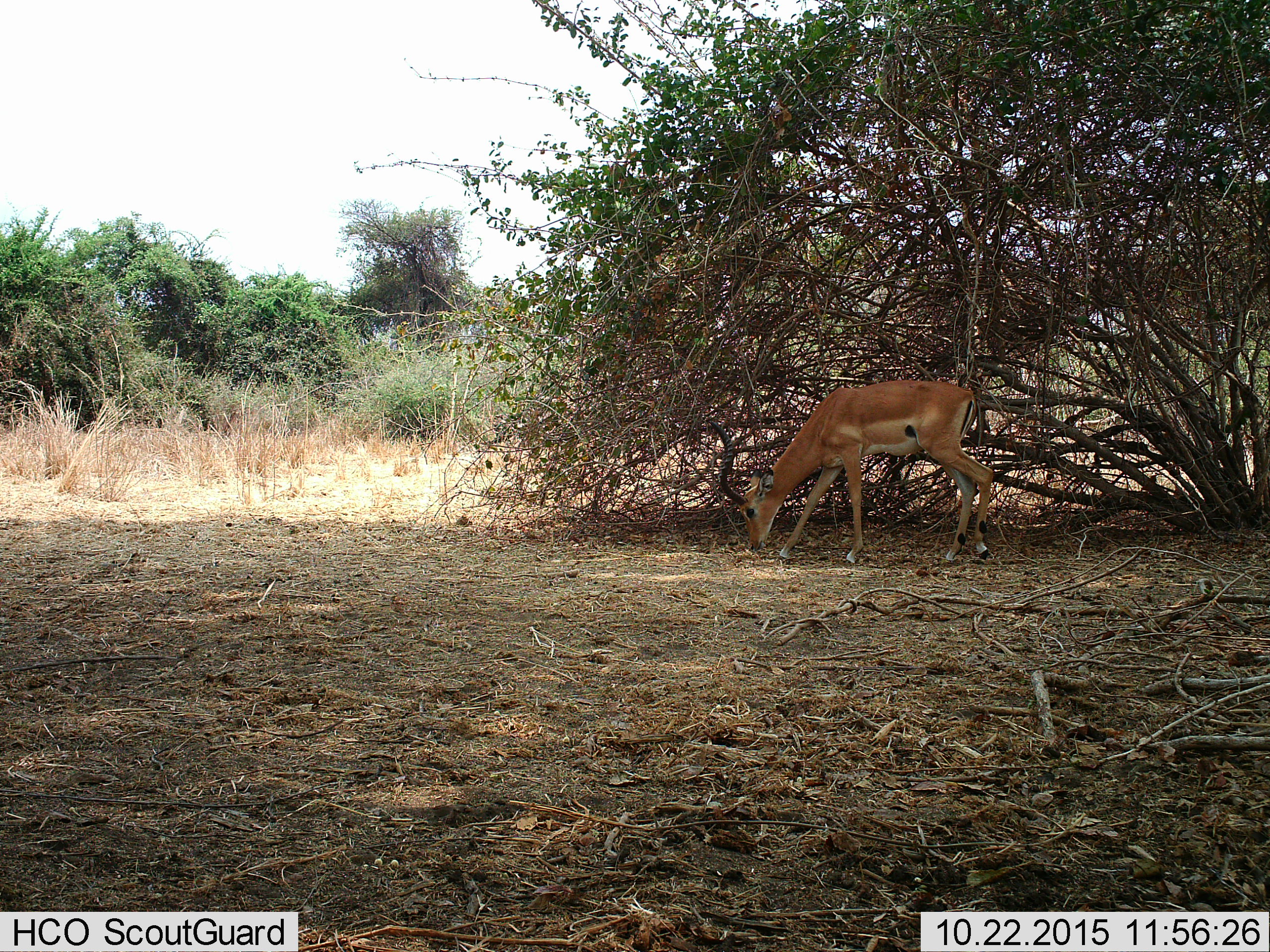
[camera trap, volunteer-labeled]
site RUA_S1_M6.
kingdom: Animalia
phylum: Chordata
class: Mammalia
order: Artiodactyla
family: Bovidae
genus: Aepyceros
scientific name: Aepyceros melampus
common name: impala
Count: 1.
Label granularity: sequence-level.